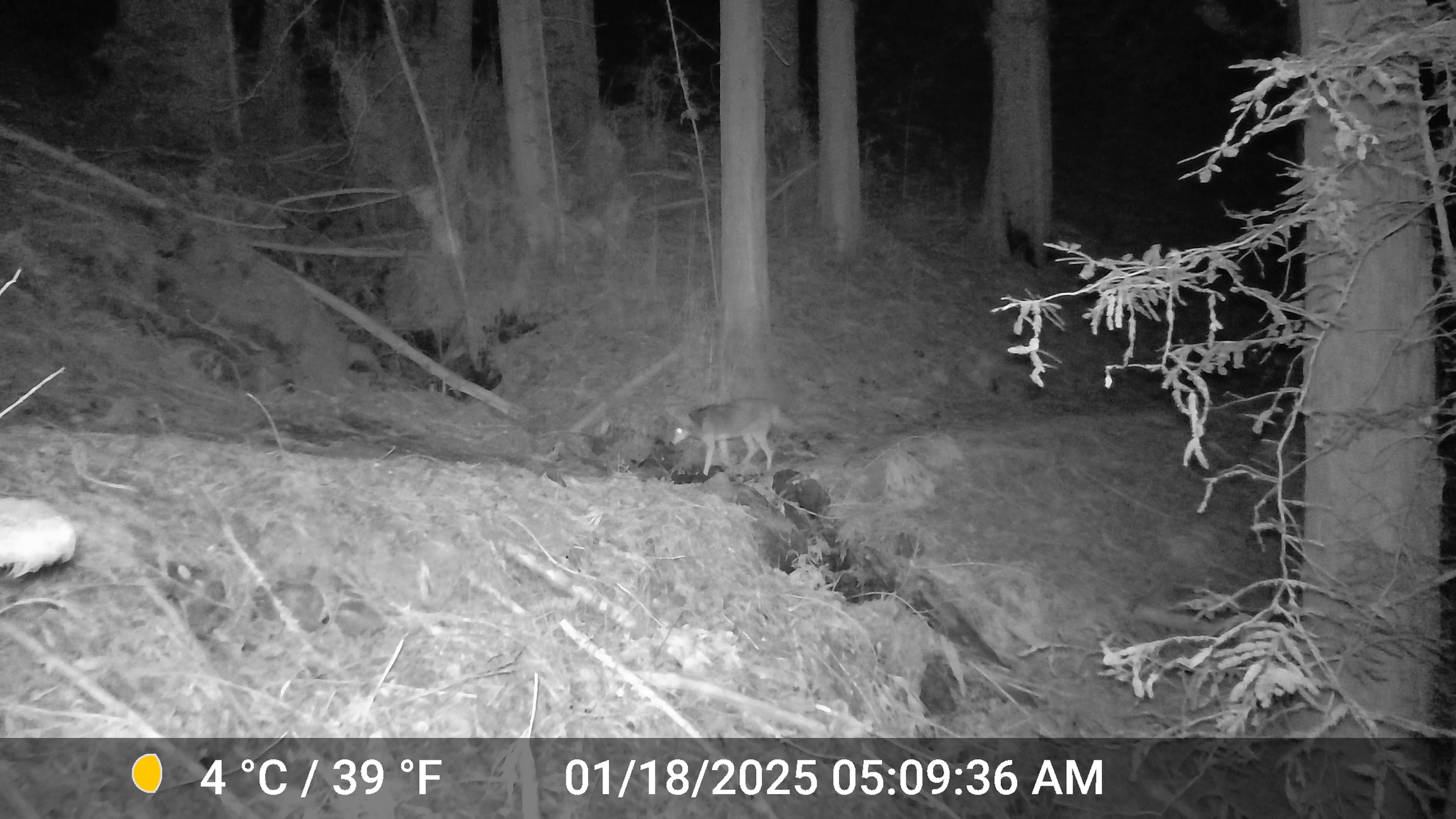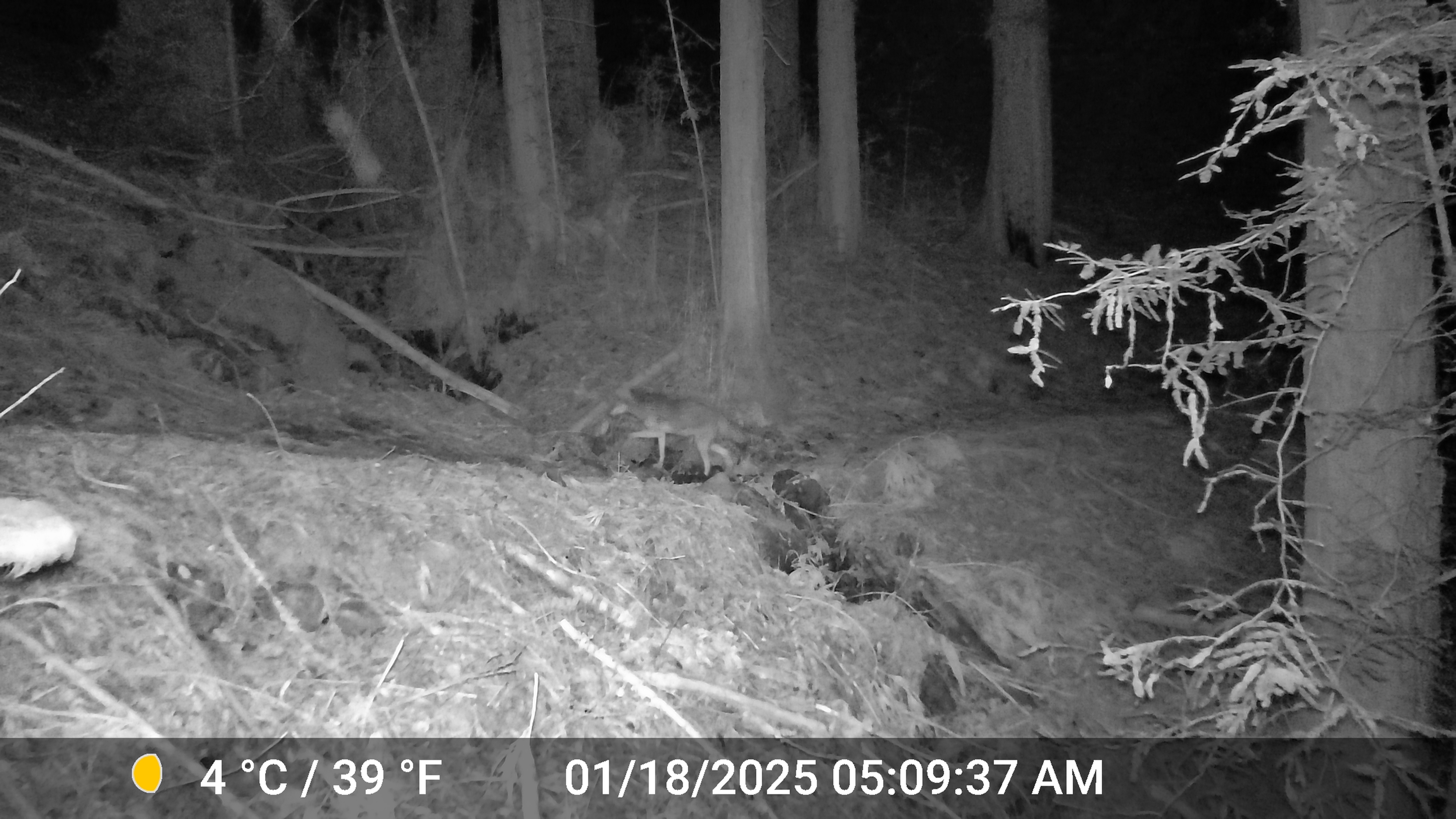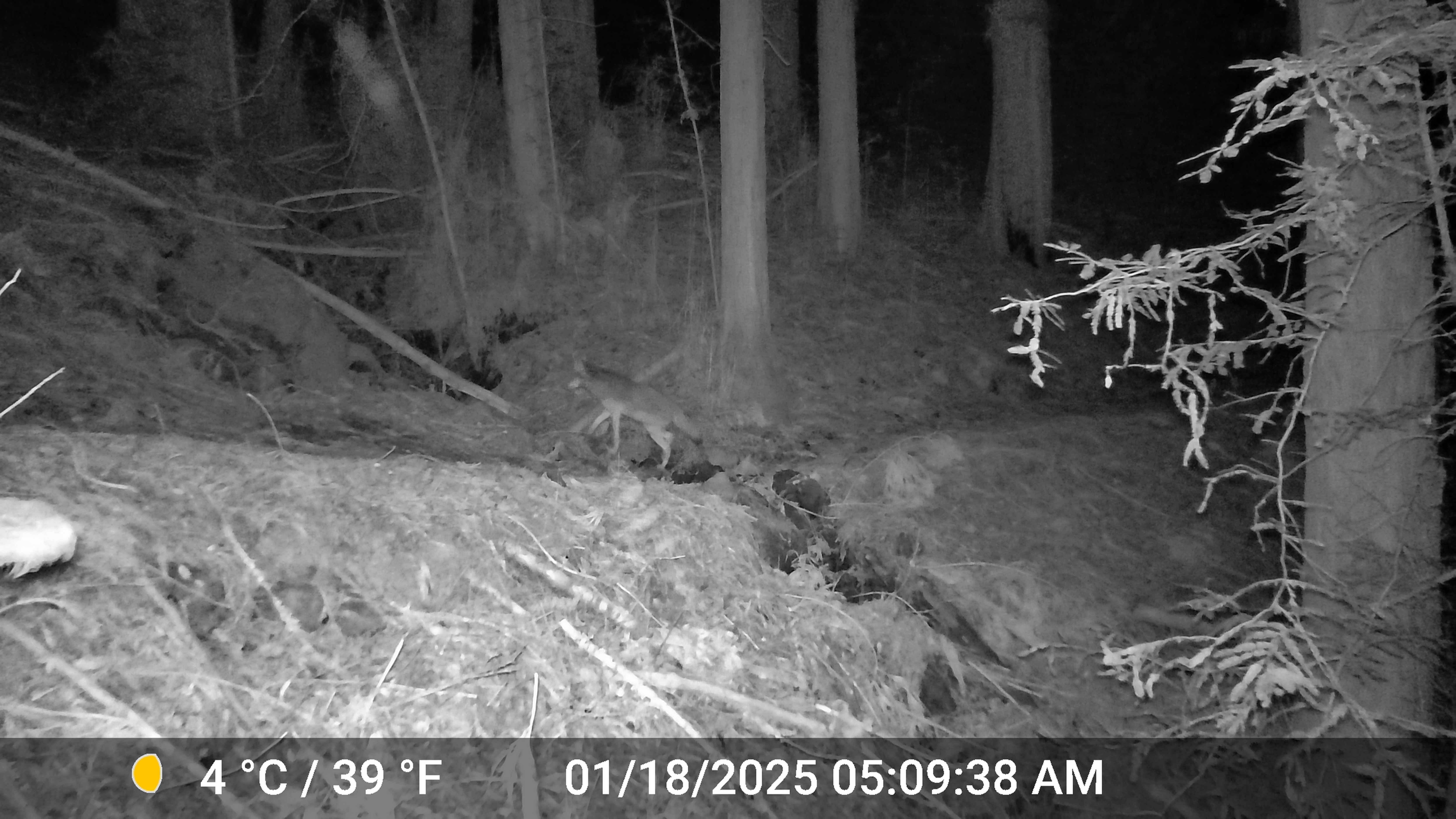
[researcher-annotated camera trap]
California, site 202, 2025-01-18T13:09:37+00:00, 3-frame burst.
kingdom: Animalia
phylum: Chordata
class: Mammalia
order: Carnivora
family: Canidae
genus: Canis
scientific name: Canis latrans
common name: coyote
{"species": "coyote (Canis latrans)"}